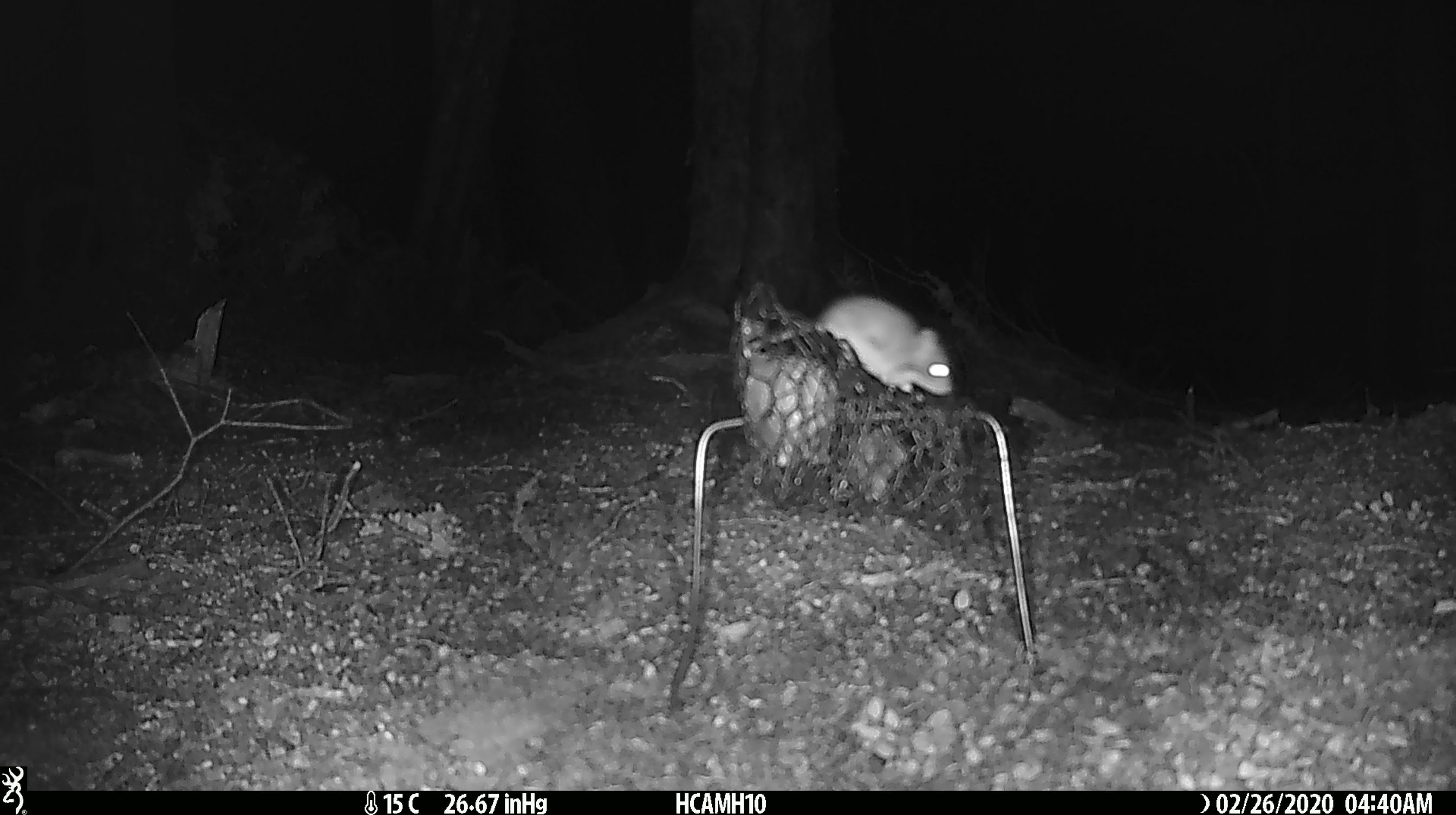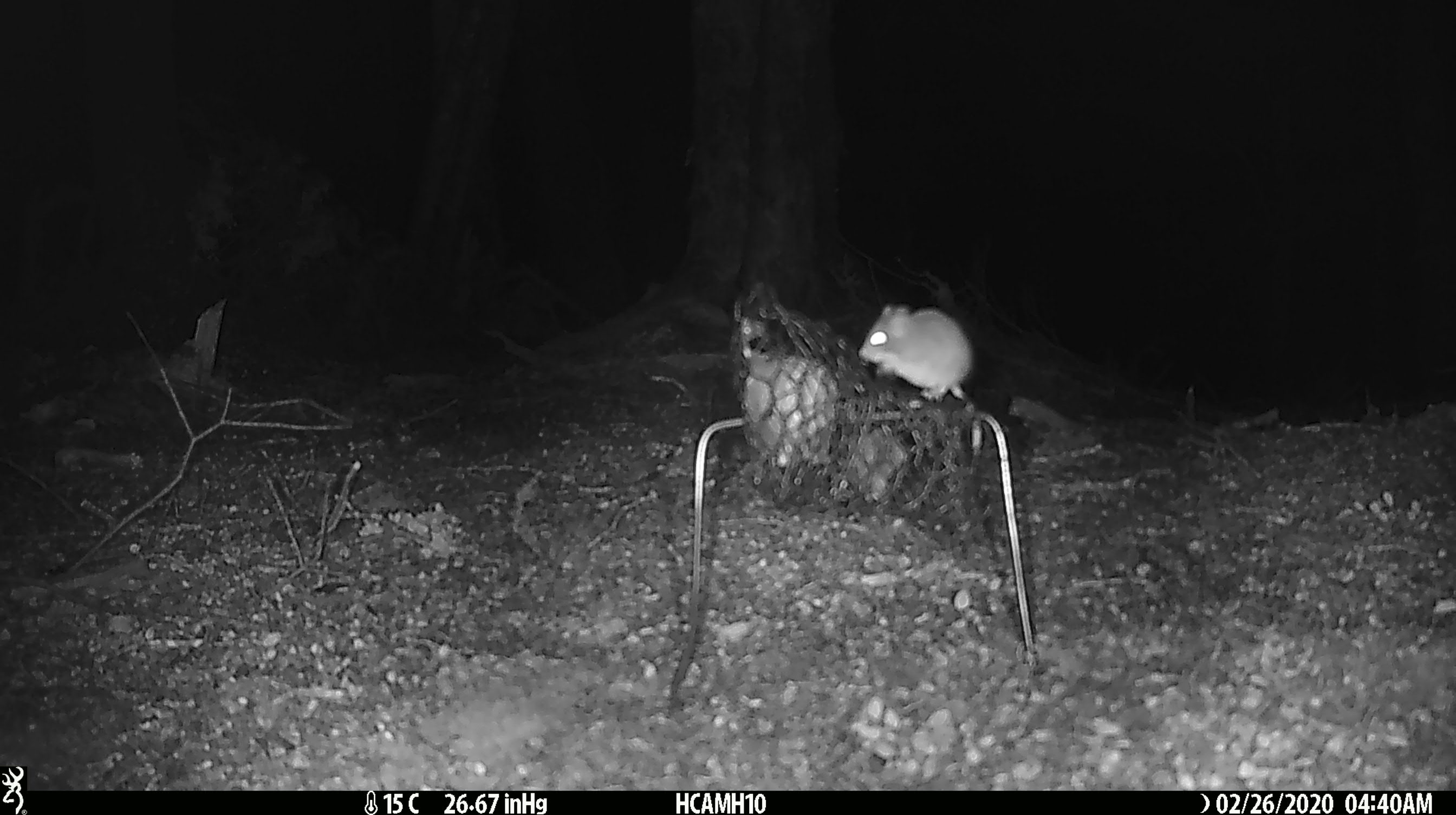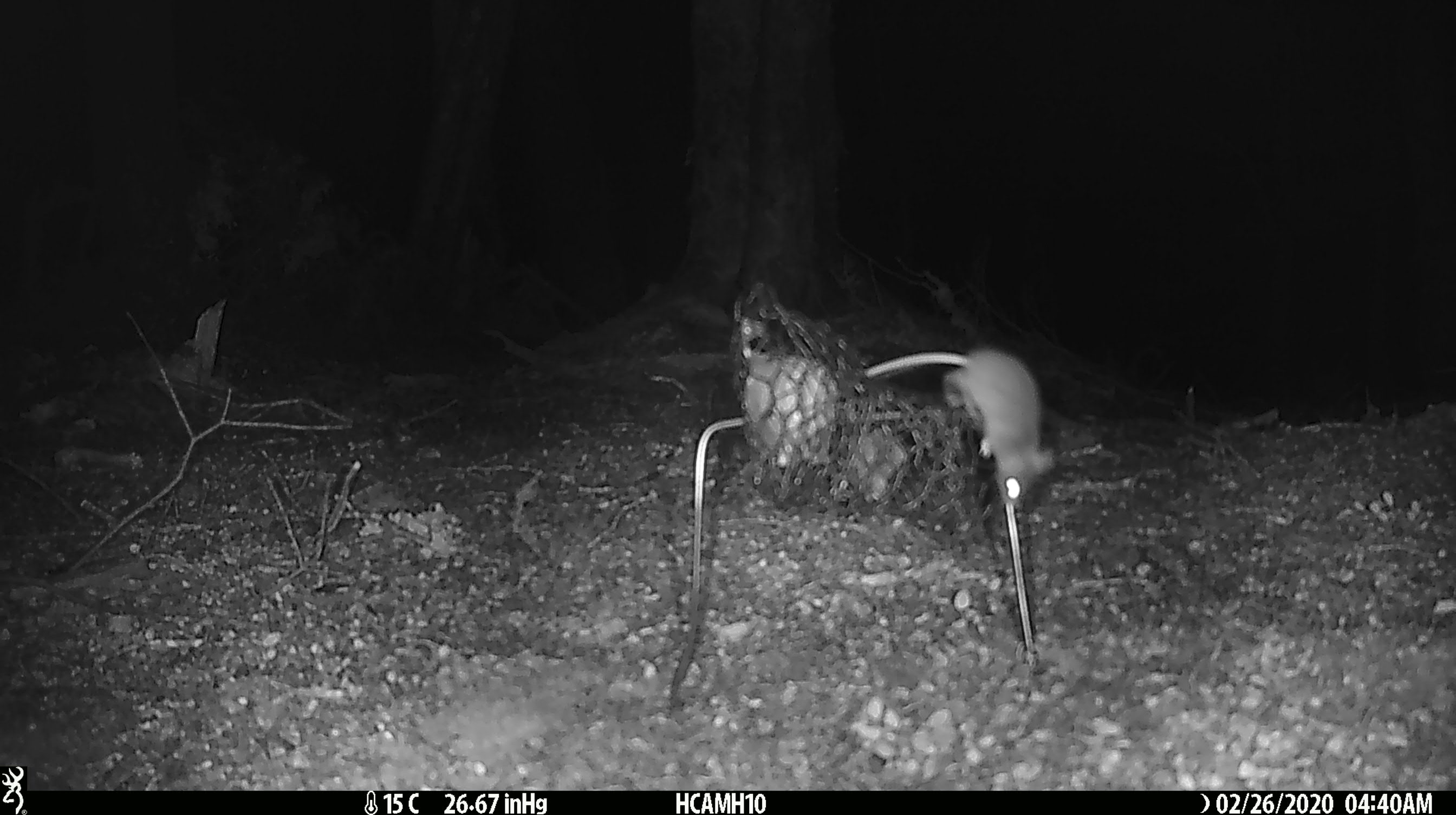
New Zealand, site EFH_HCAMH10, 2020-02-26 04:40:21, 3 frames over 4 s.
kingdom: Animalia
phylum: Chordata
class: Mammalia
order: Rodentia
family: Muridae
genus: Mus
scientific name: Mus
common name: mouse